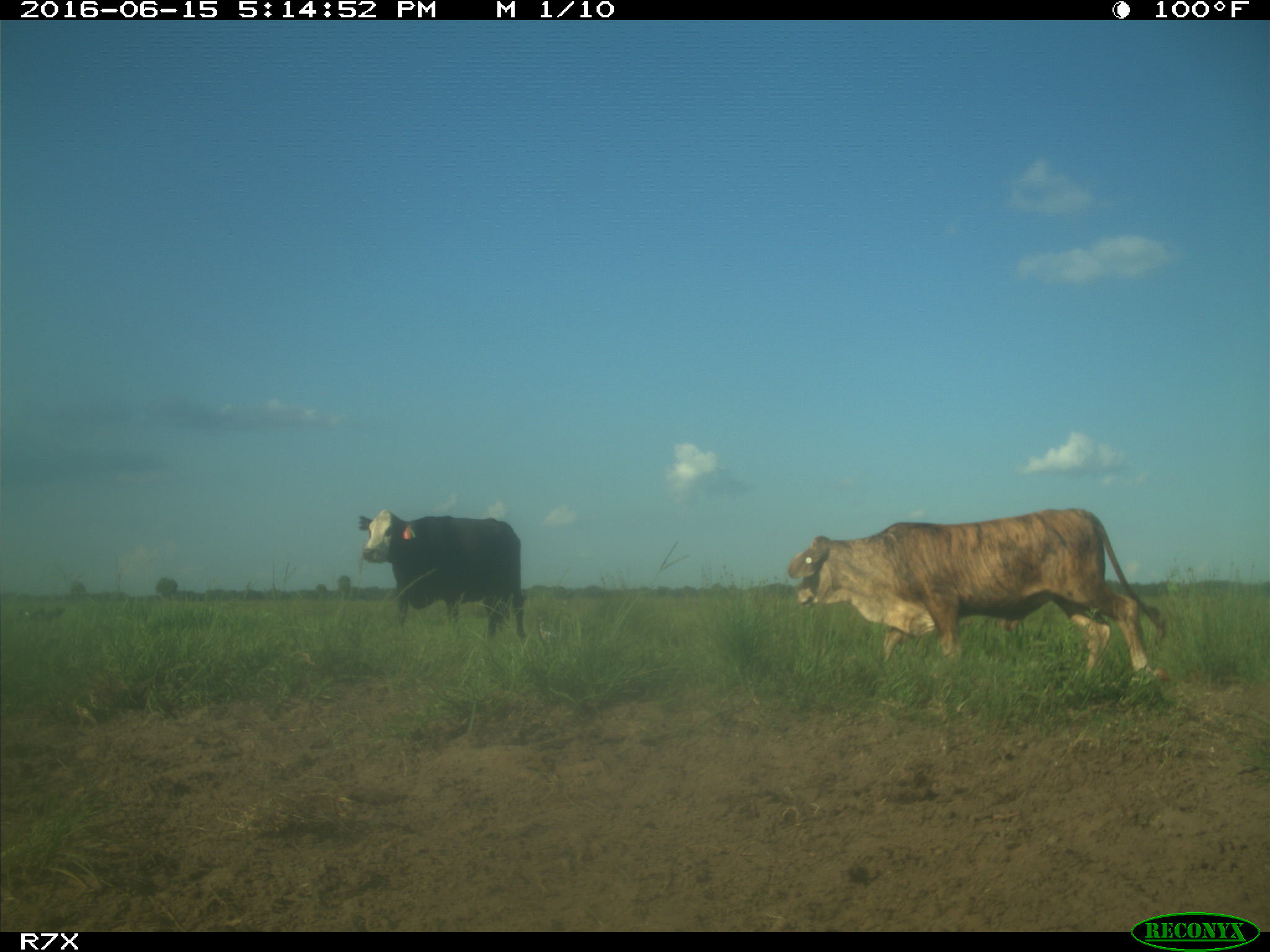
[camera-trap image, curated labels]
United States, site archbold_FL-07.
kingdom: Animalia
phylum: Chordata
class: Mammalia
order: Artiodactyla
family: Bovidae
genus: Bos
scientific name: Bos taurus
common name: domestic cow